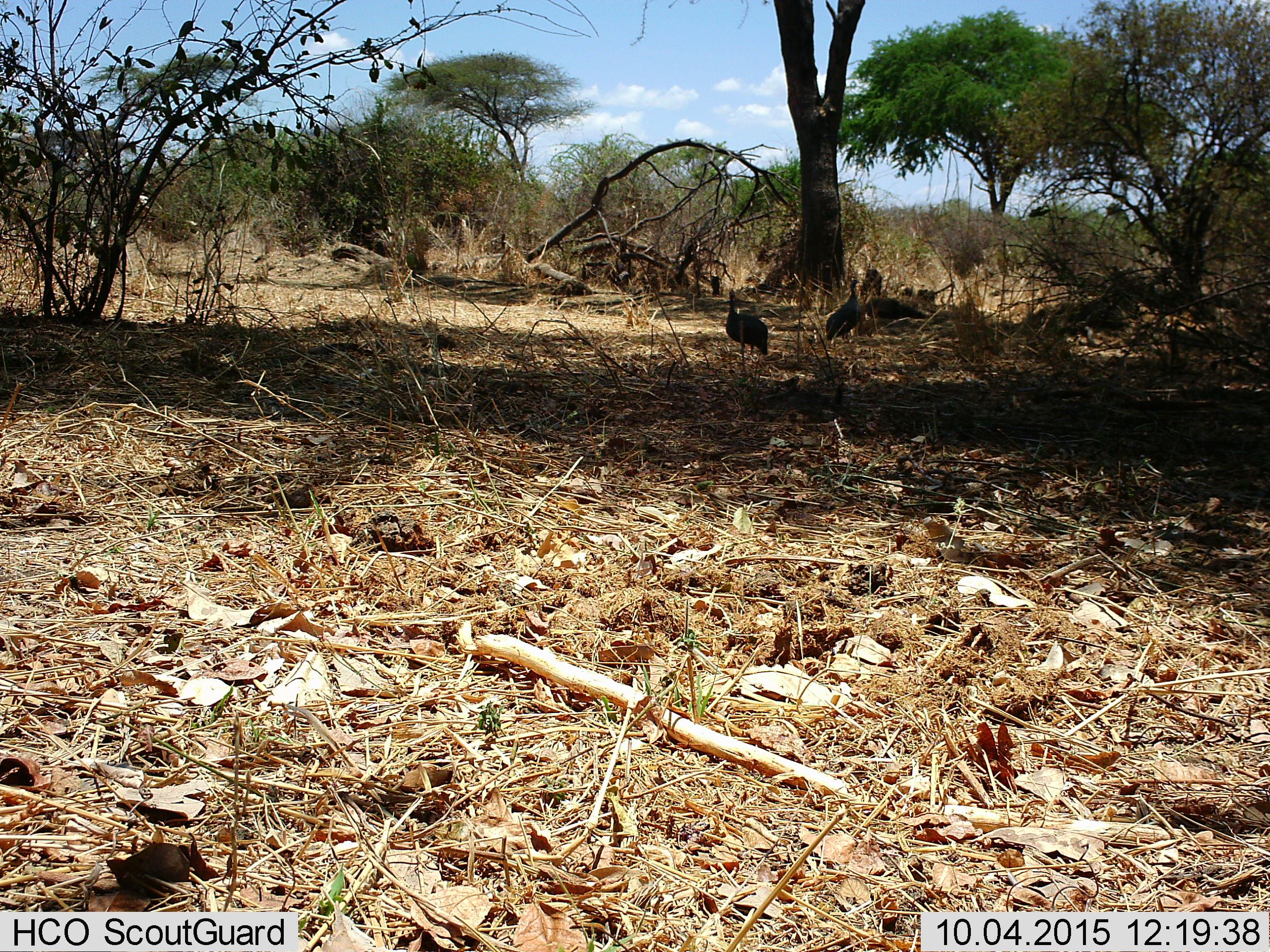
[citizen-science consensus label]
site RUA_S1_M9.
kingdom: Animalia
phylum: Chordata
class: Aves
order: Galliformes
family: Numididae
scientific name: Numididae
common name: guineafowl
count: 2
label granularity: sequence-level